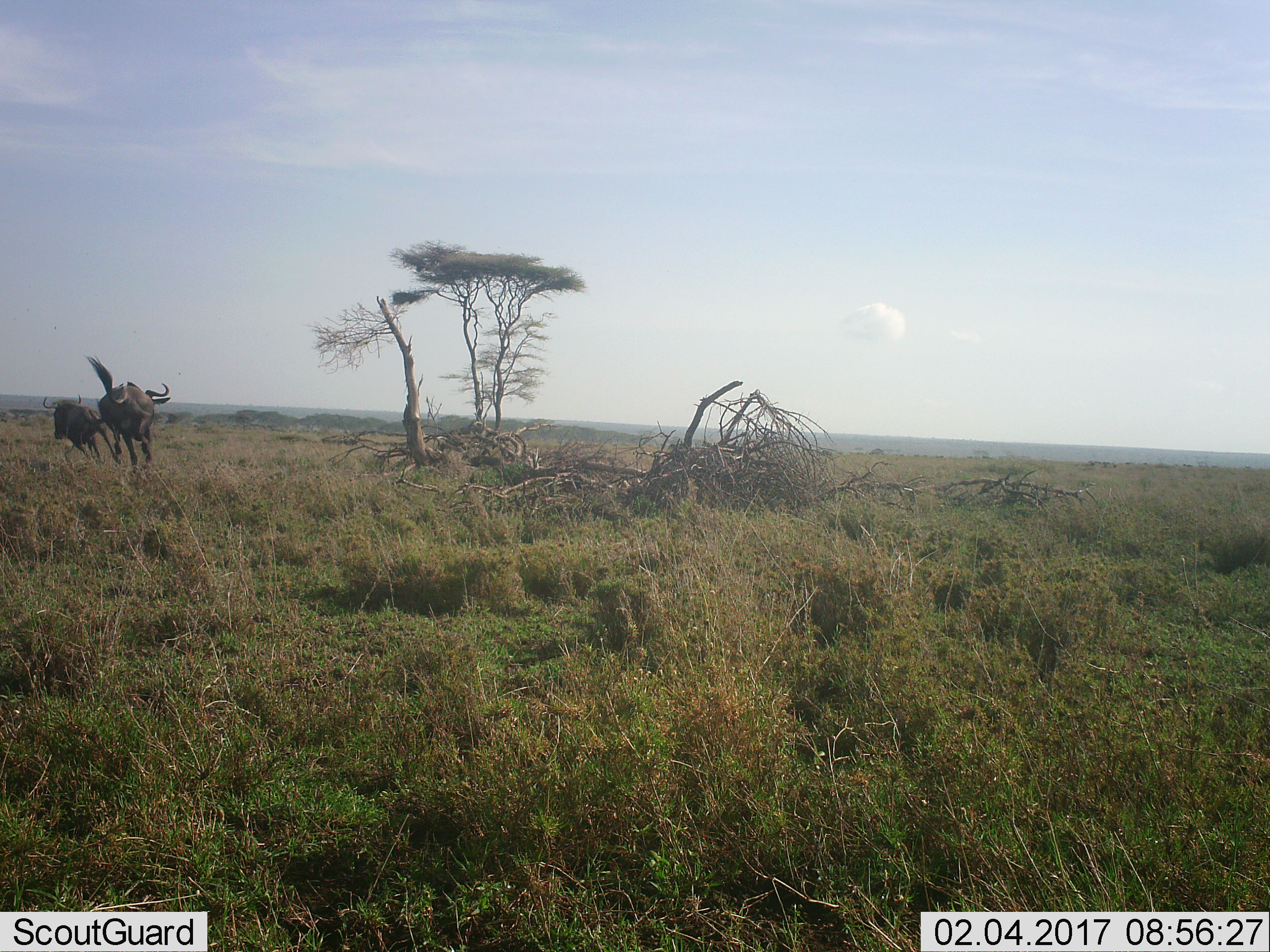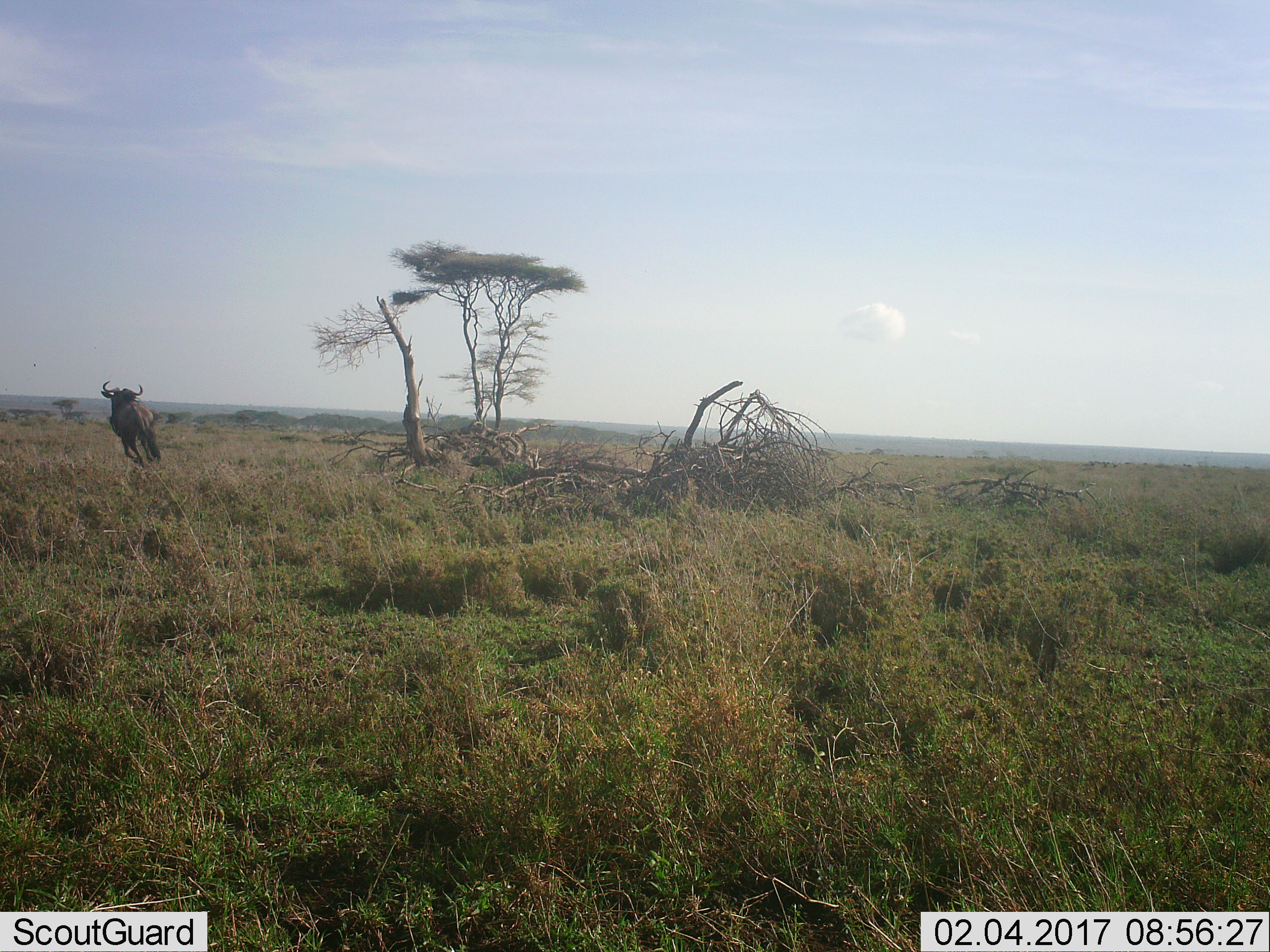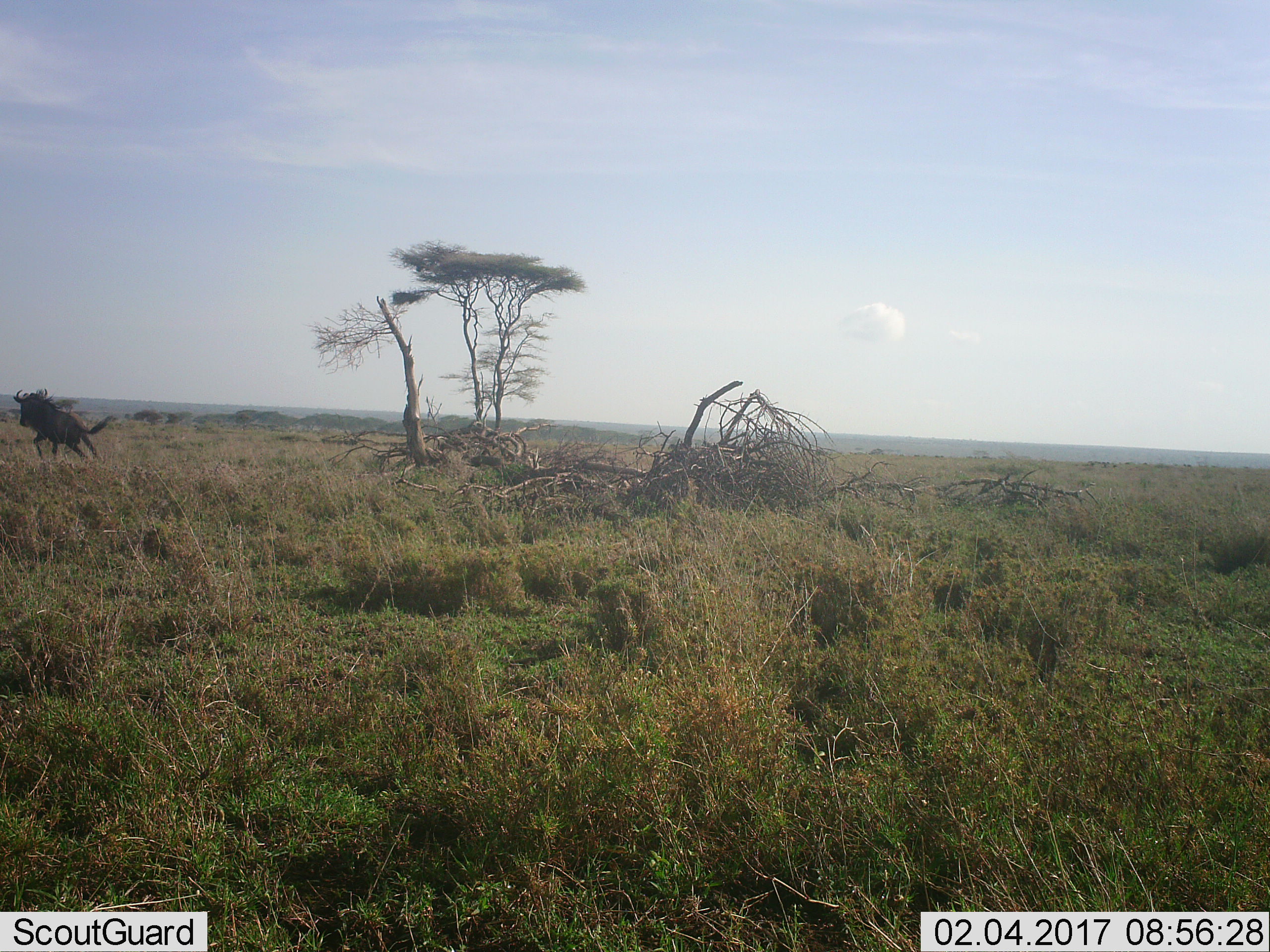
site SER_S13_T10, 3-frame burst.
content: unidentified animal